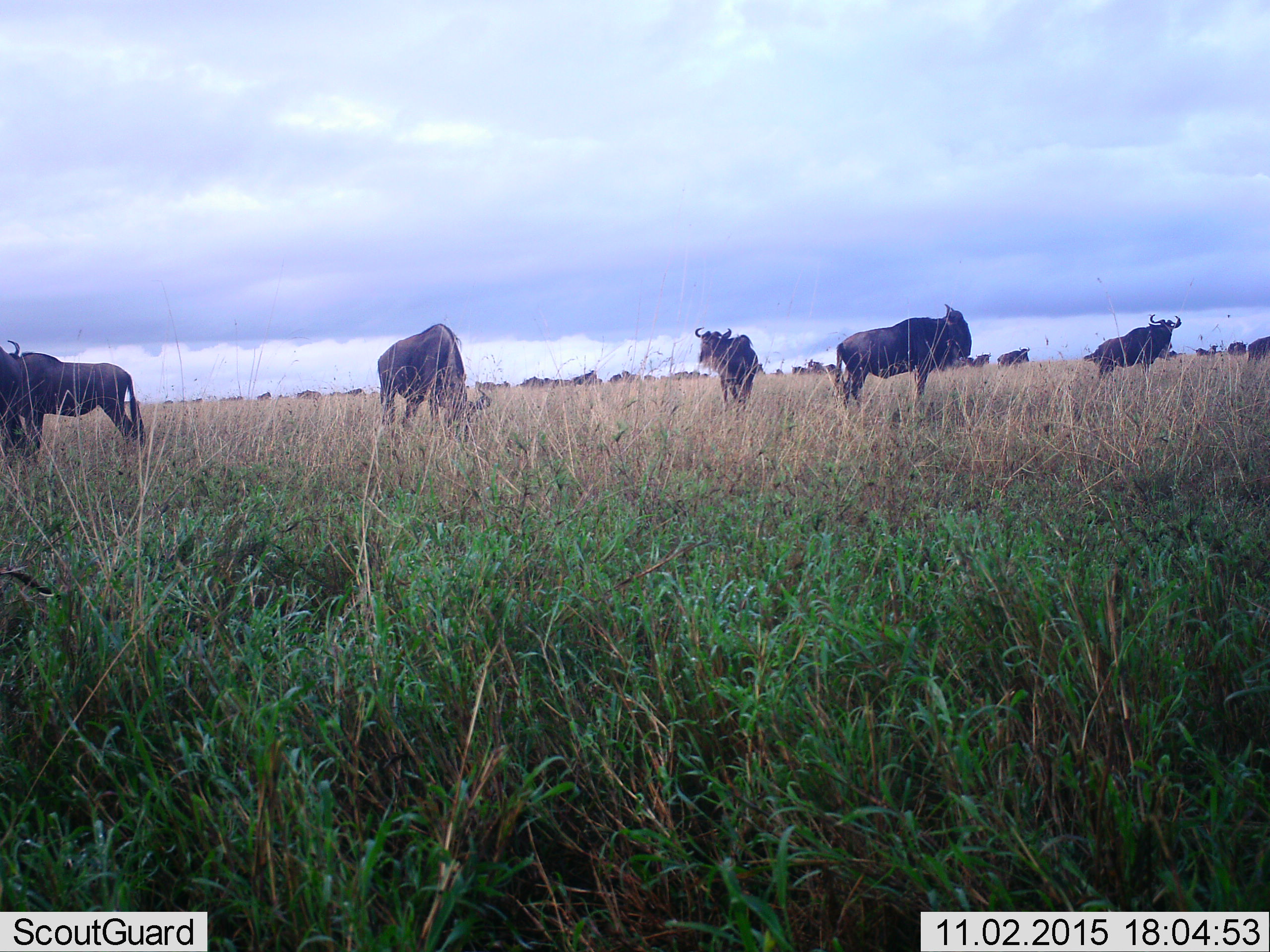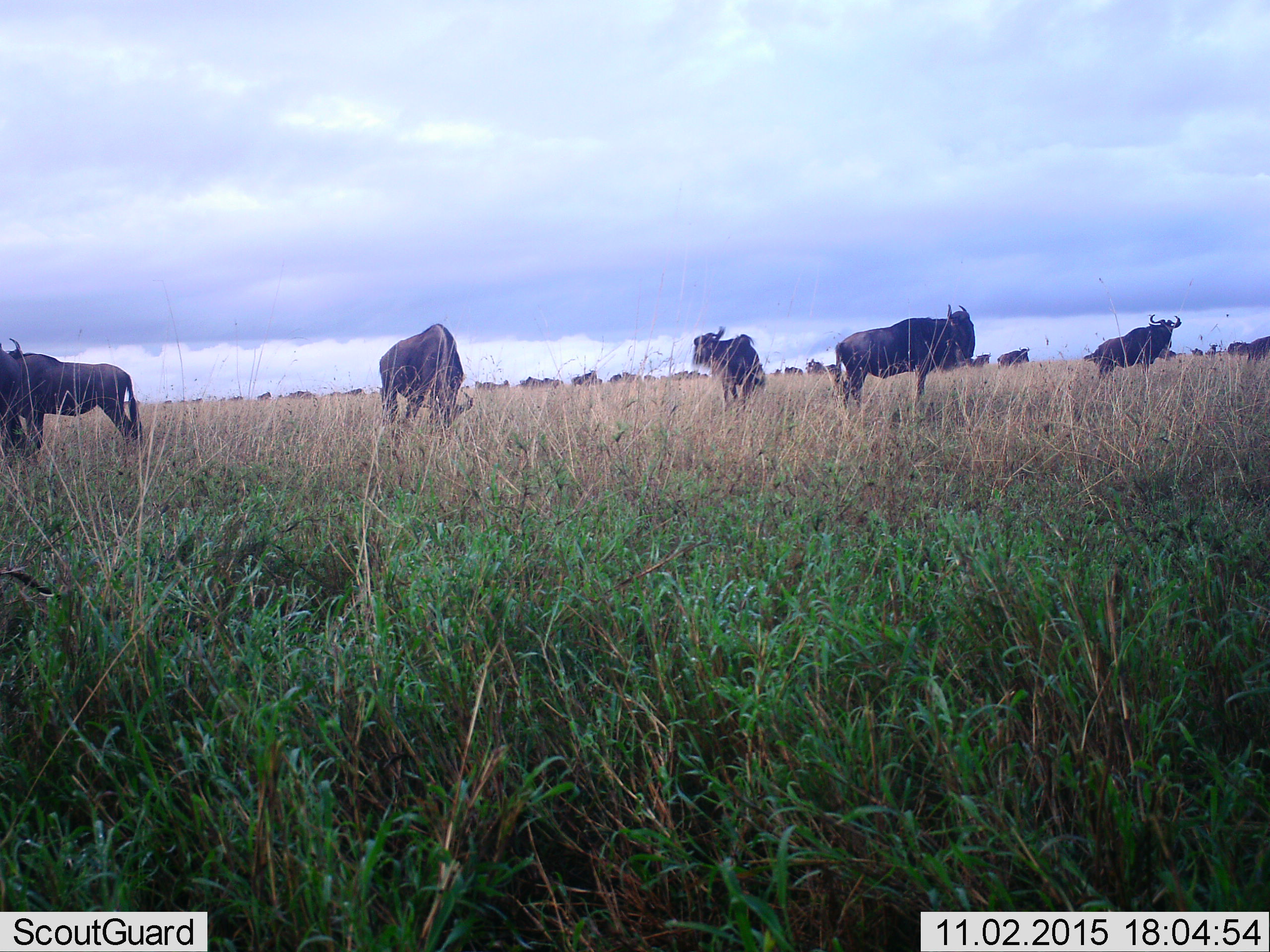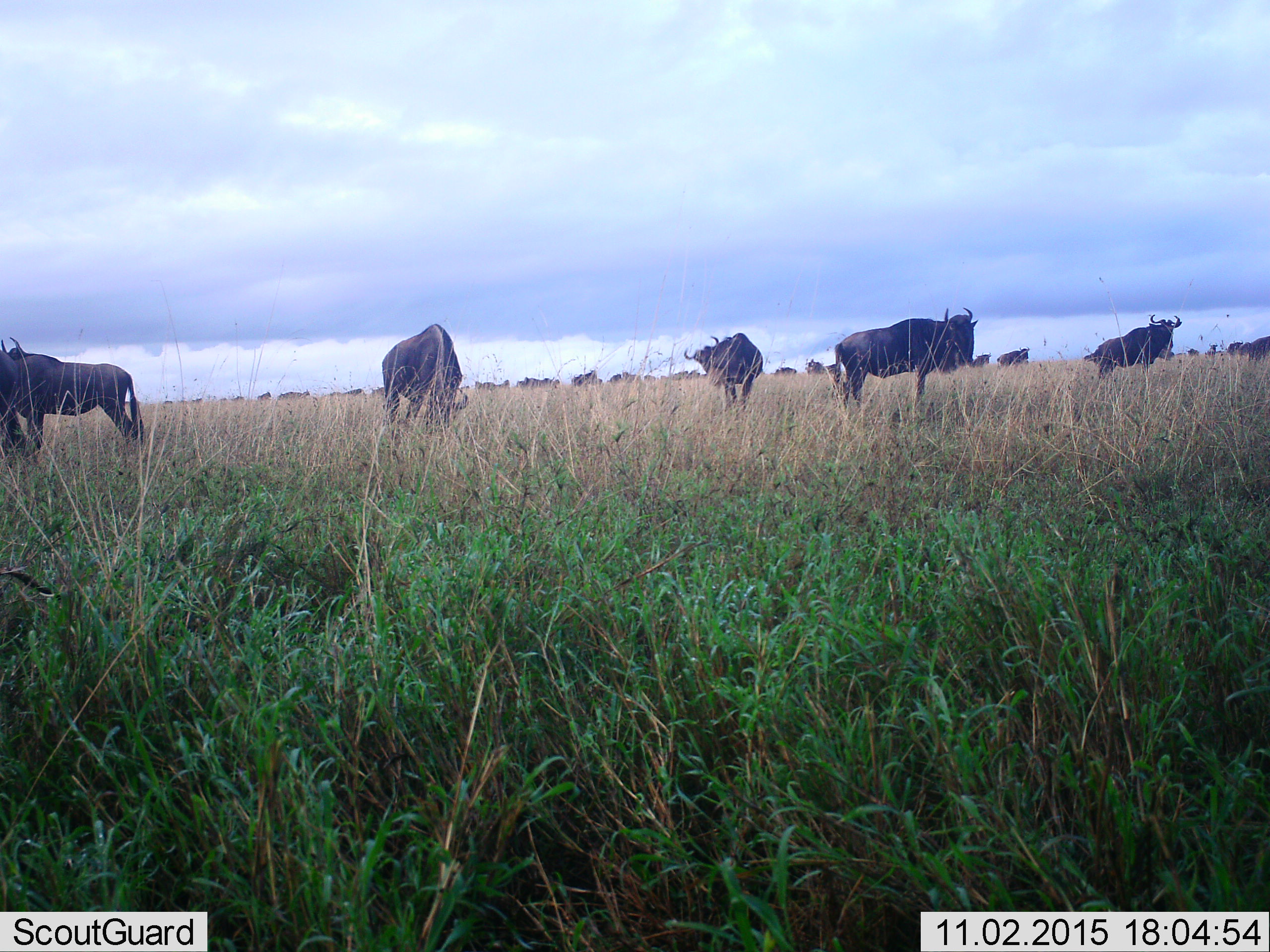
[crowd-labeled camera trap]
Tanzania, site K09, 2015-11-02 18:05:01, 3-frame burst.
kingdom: Animalia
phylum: Chordata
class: Mammalia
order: Artiodactyla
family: Bovidae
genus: Connochaetes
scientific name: Connochaetes taurinus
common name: blue wildebeest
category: wildebeest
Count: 11-50.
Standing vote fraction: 100%.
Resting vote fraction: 0%.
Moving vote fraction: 17%.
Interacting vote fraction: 0%.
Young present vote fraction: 0%.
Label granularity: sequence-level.